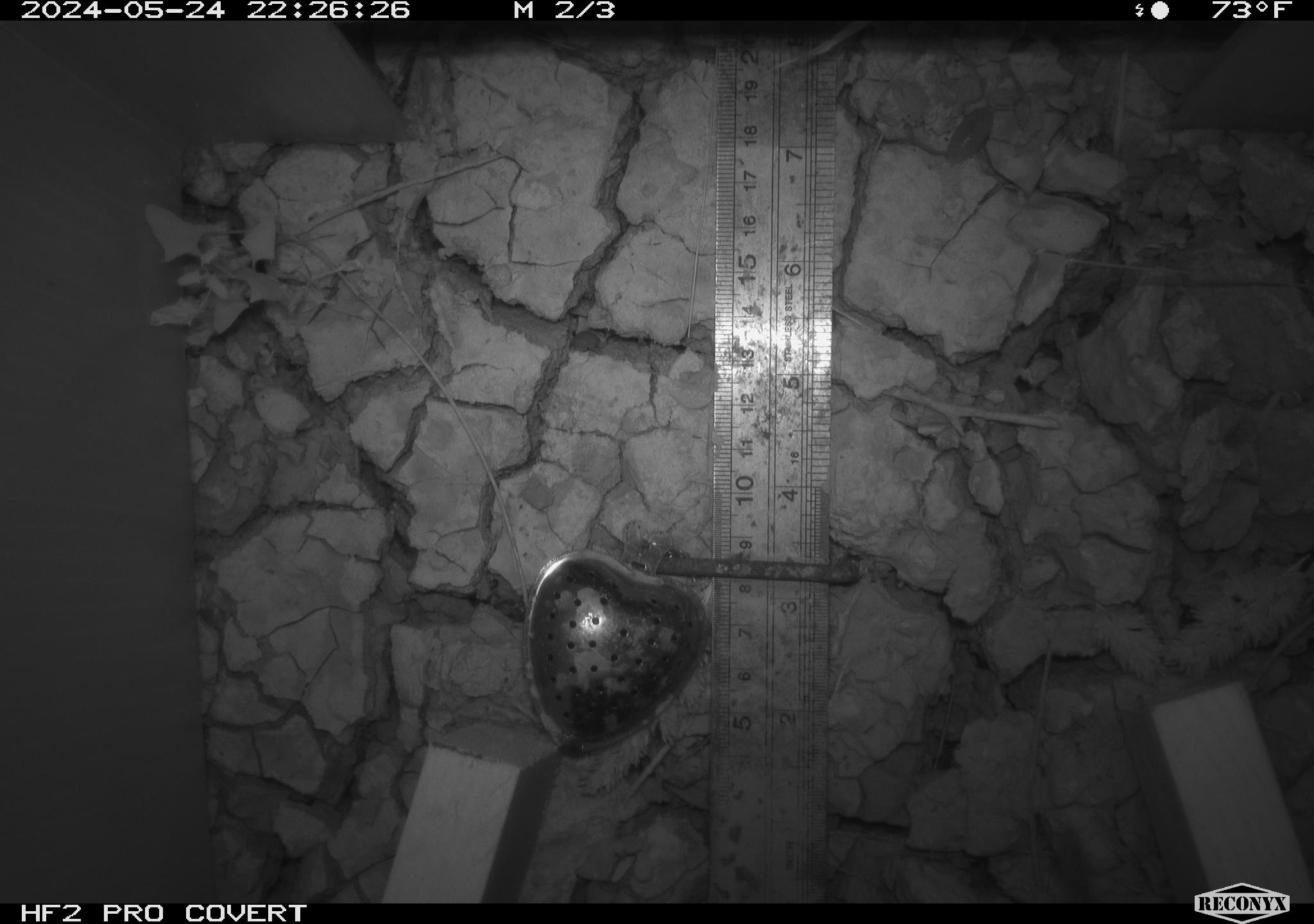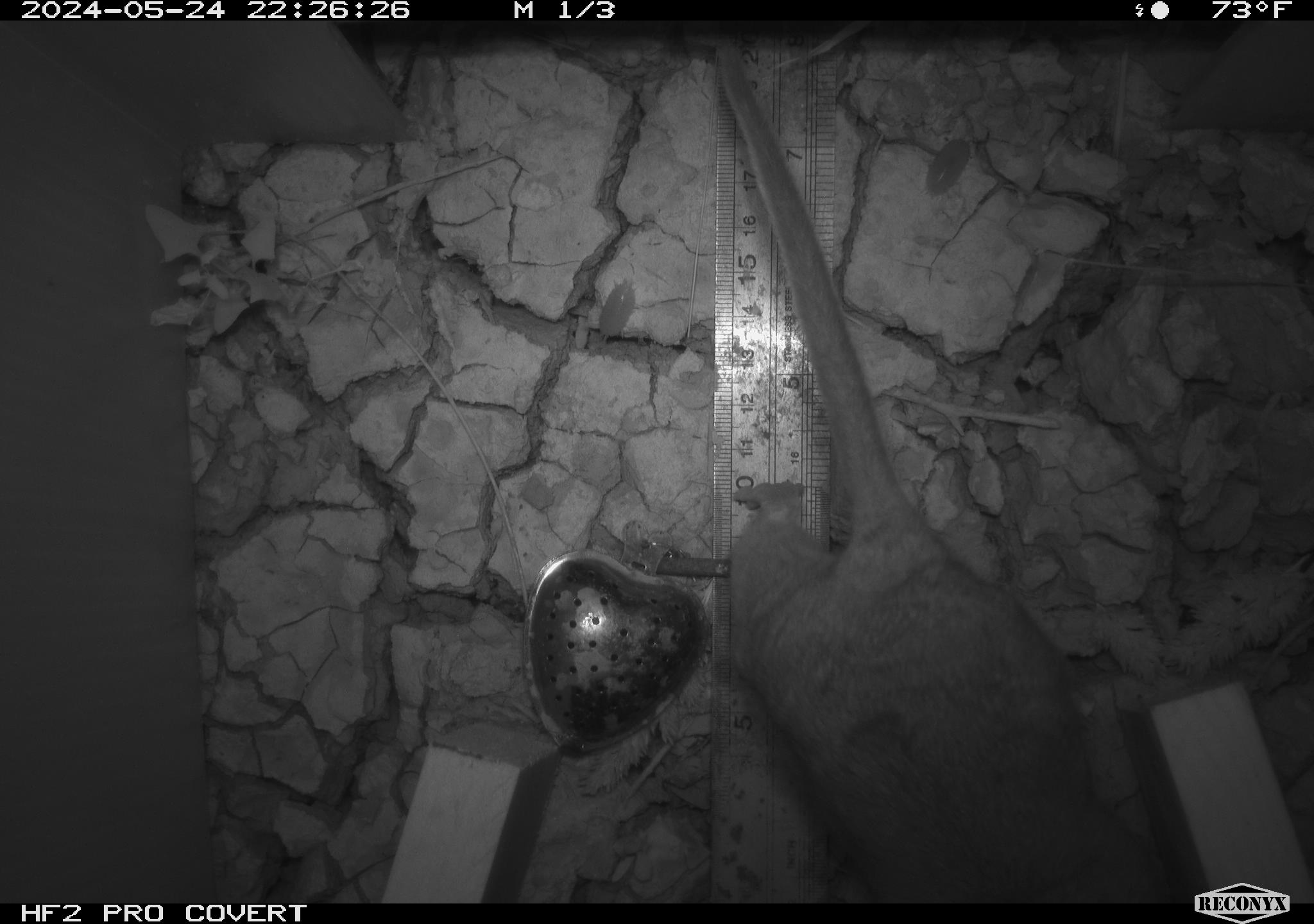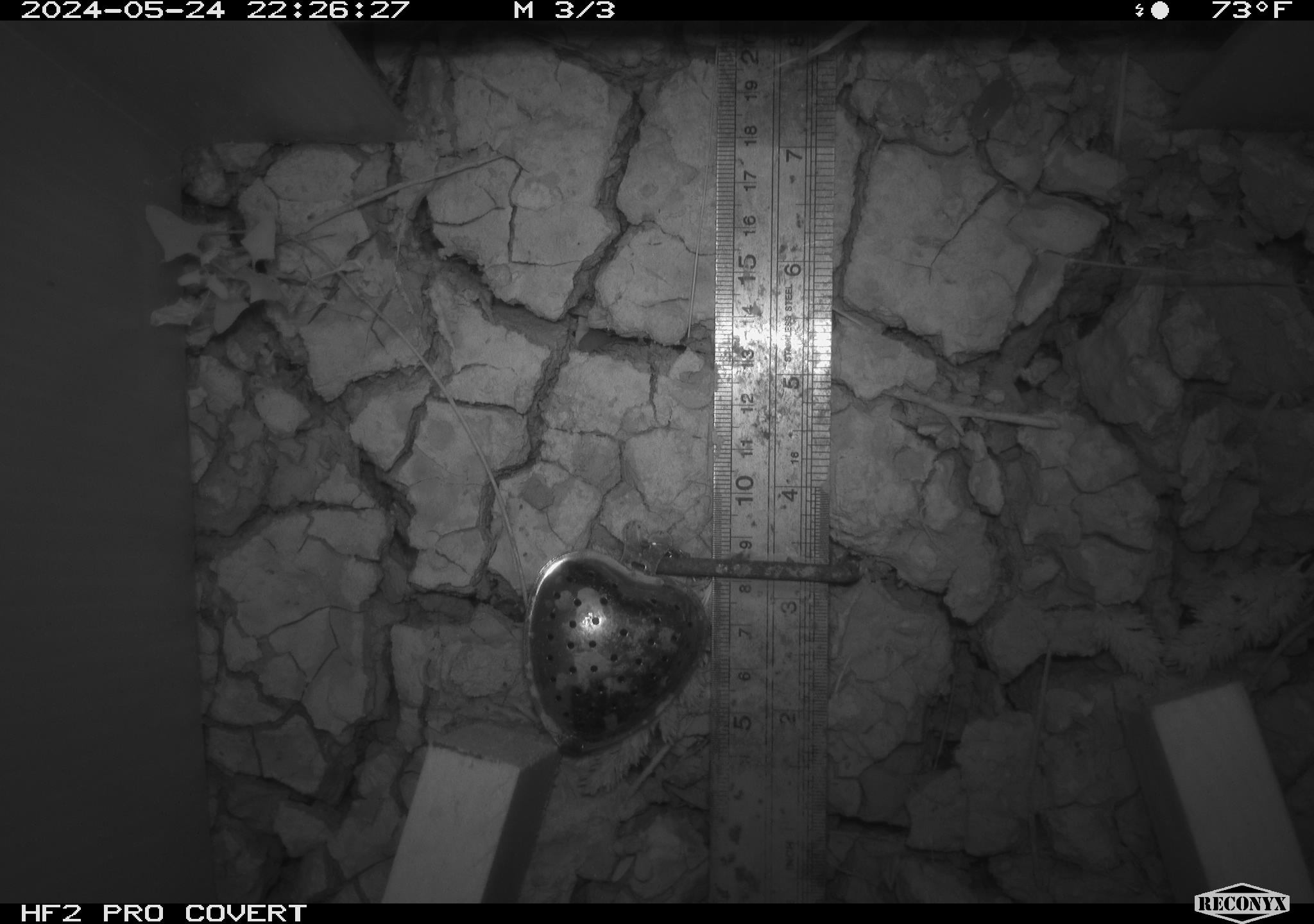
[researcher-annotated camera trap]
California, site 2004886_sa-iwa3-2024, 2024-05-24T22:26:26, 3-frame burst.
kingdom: Animalia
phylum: Arthropoda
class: Insecta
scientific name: Insecta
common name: insect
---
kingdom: Animalia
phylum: Chordata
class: Mammalia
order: Rodentia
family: Cricetidae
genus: Neotoma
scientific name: Neotoma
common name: pack rat or woodrat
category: neotoma species